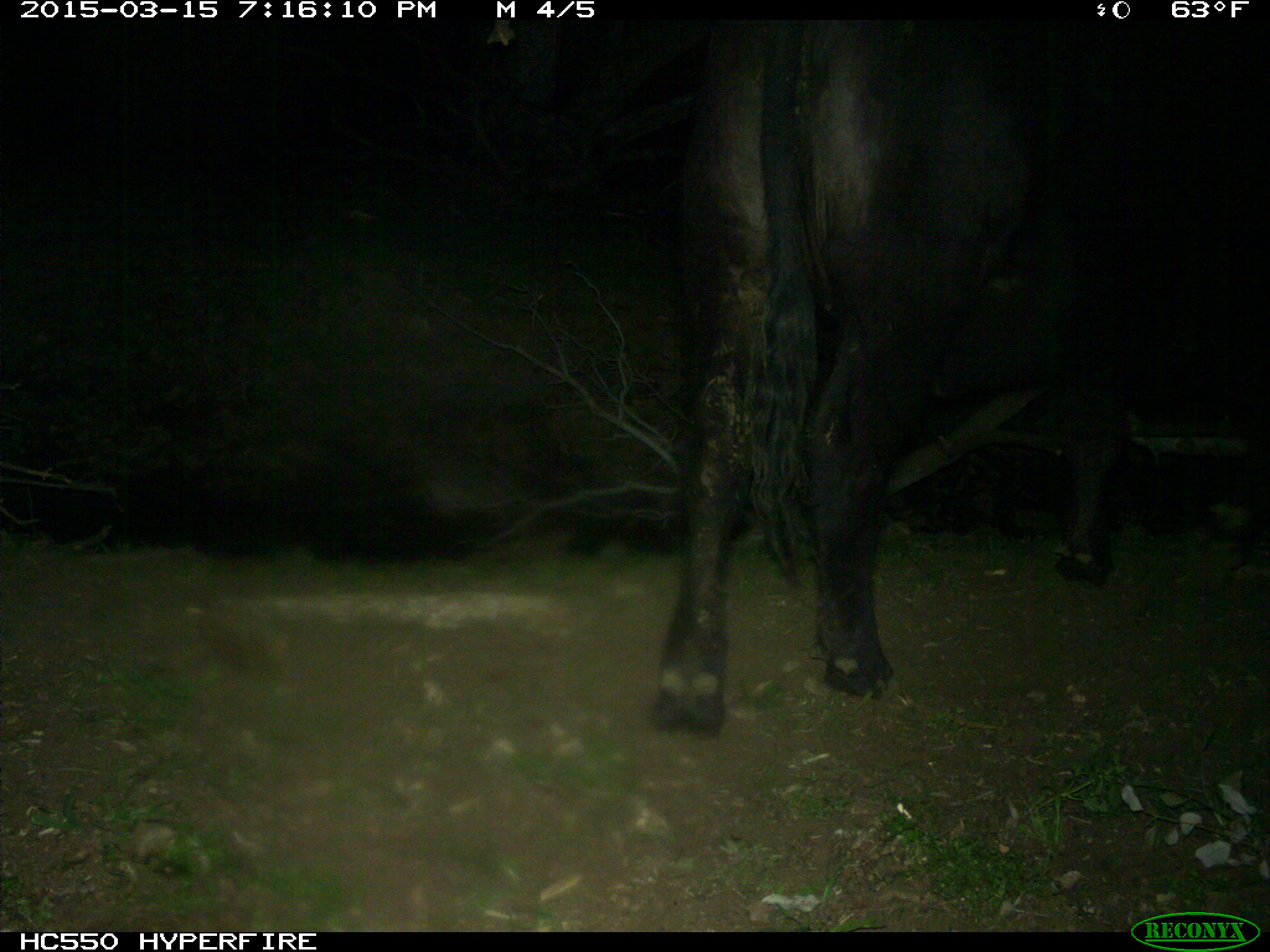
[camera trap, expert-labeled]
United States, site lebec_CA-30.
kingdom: Animalia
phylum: Chordata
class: Mammalia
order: Artiodactyla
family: Bovidae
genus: Bos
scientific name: Bos taurus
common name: domestic cow